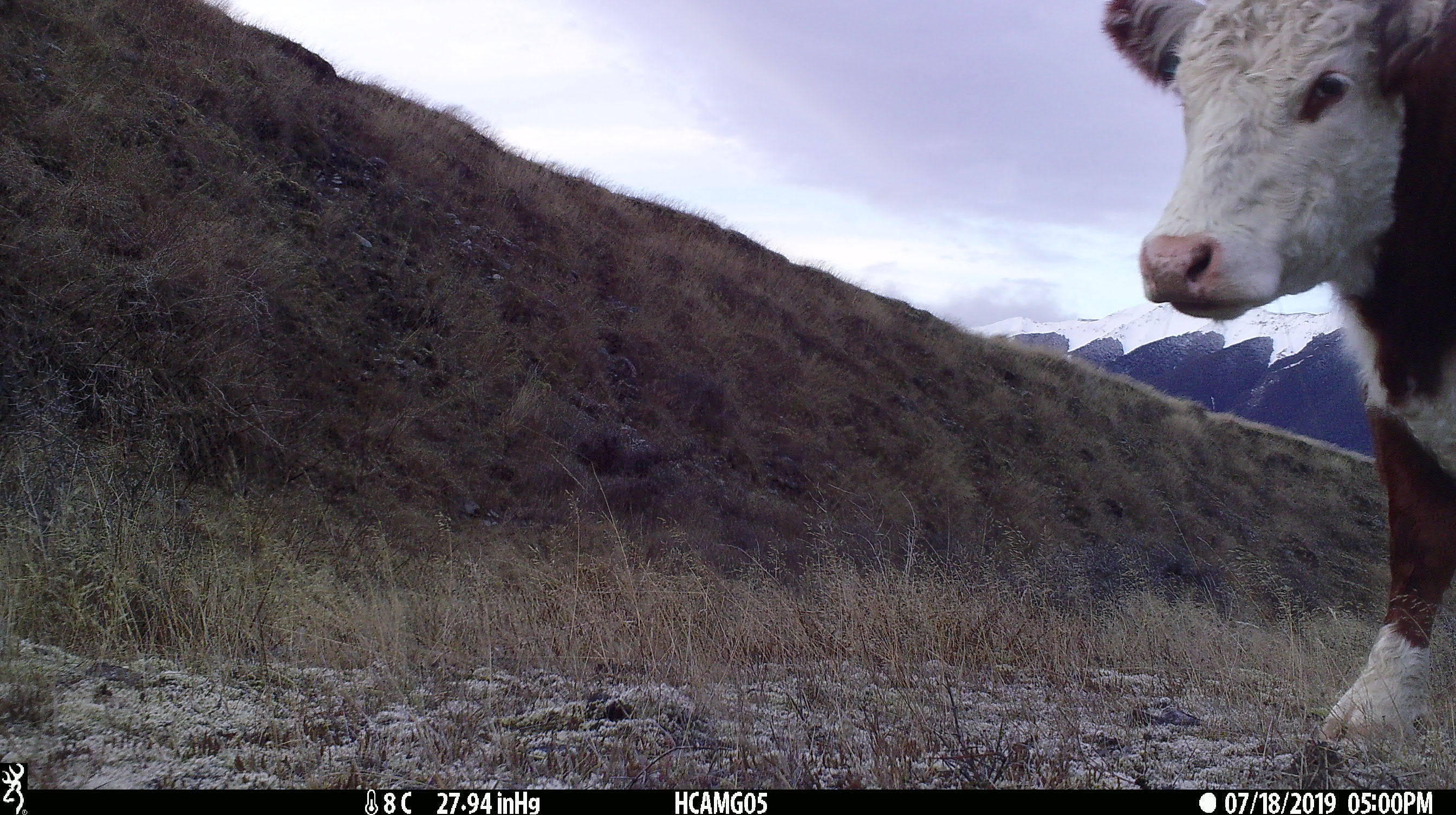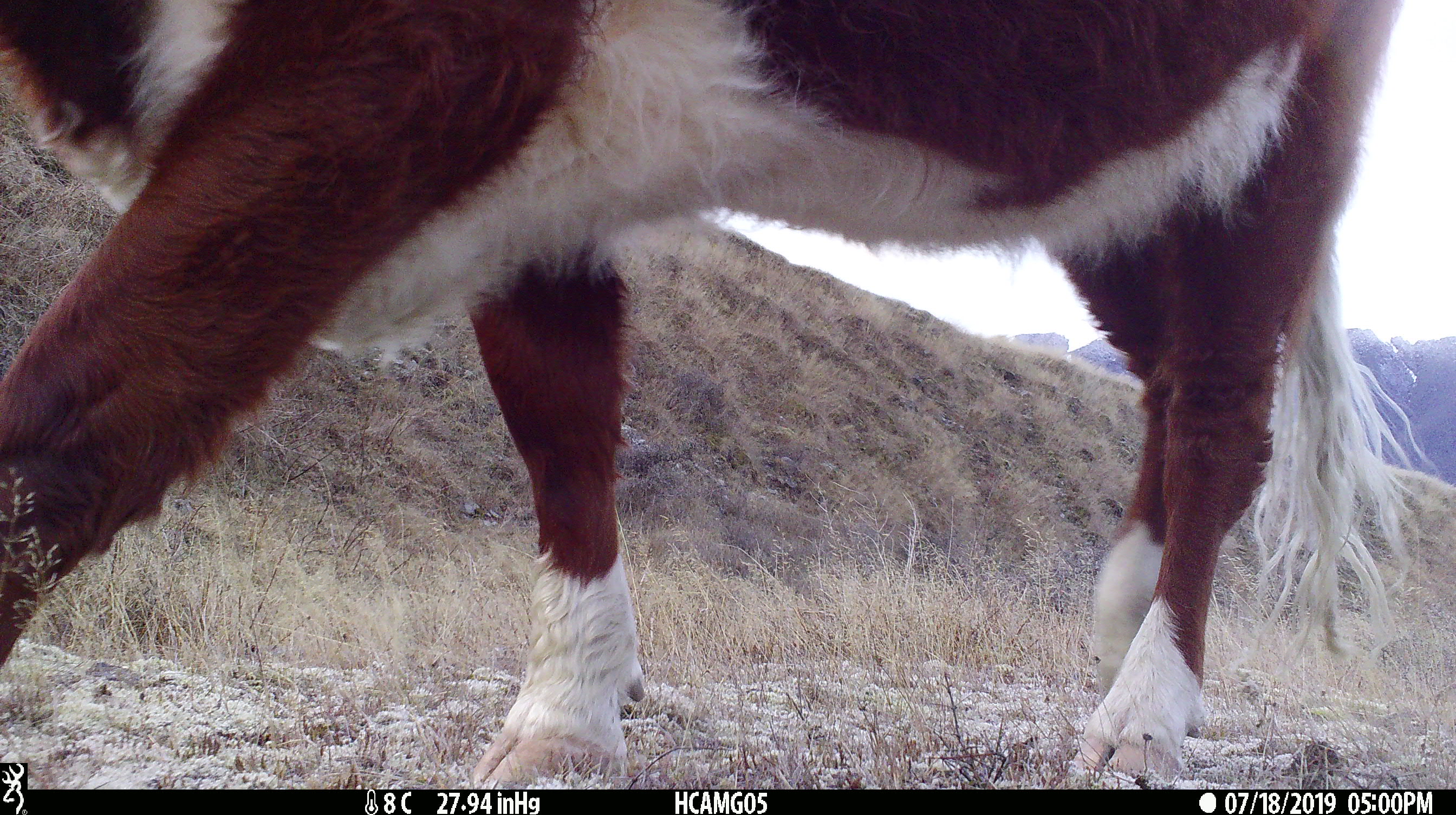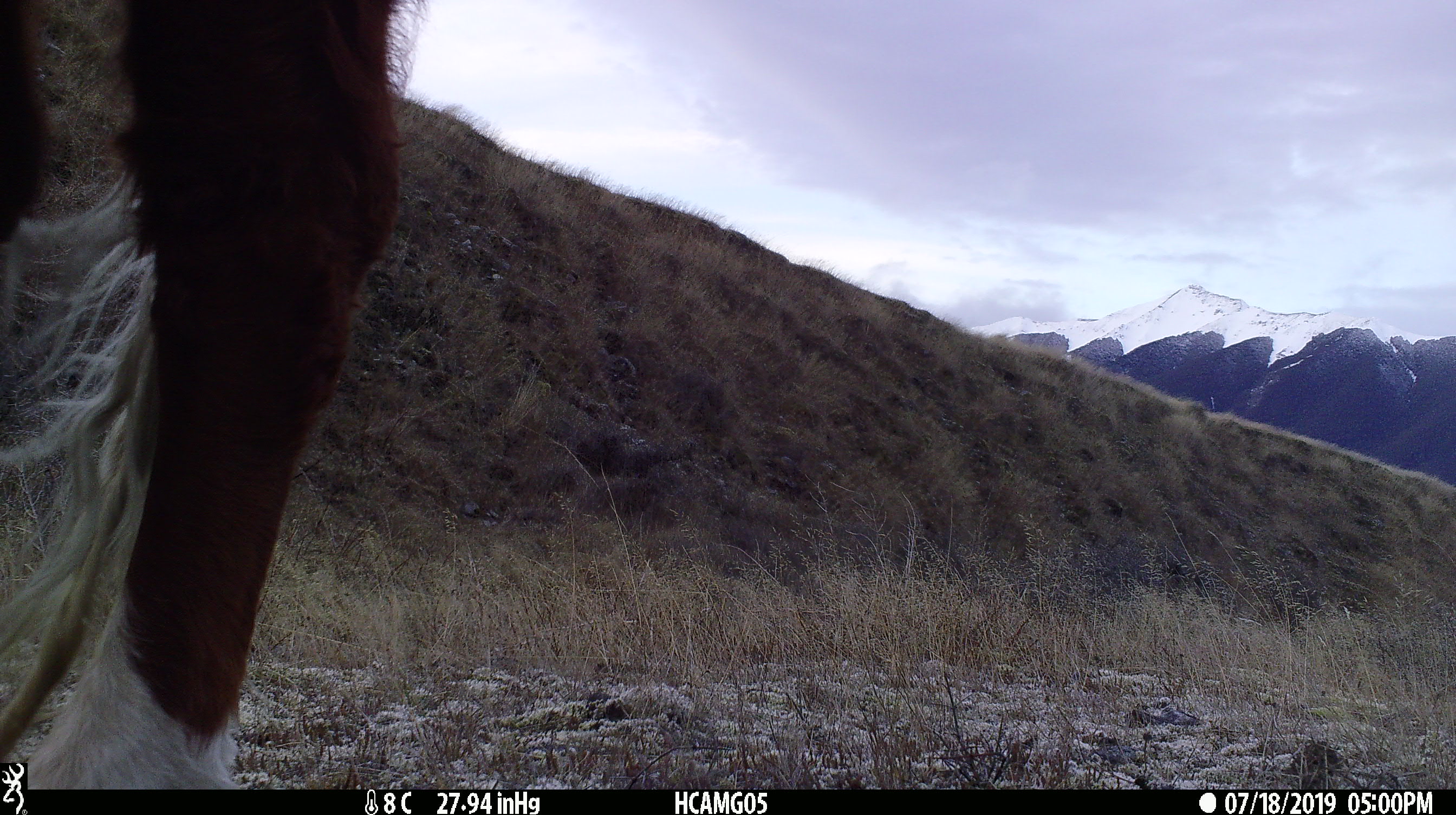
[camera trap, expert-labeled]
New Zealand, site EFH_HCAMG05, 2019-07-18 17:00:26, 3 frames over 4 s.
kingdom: Animalia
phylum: Chordata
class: Mammalia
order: Artiodactyla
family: Bovidae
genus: Bos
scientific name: Bos taurus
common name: domestic cow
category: cow